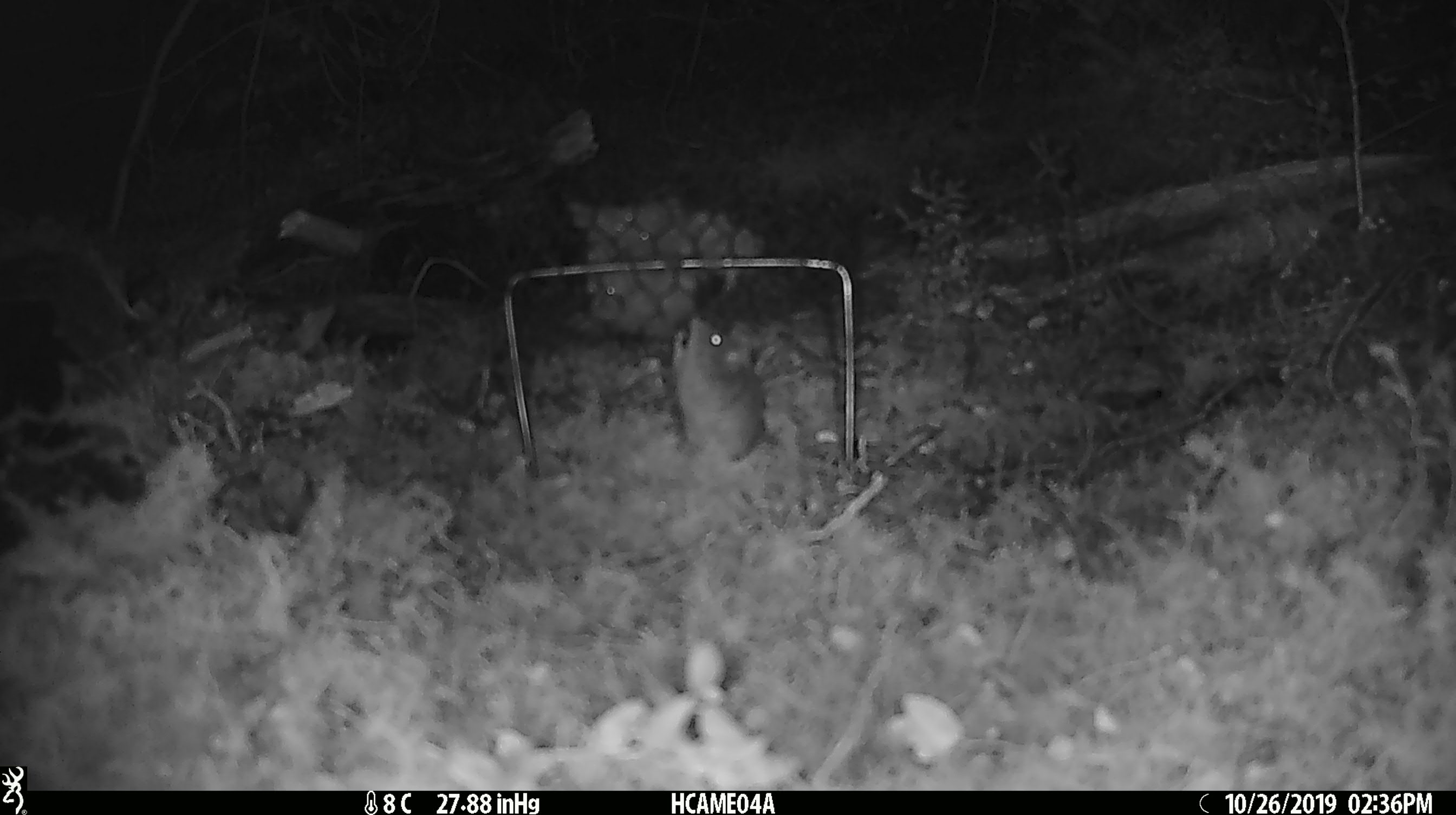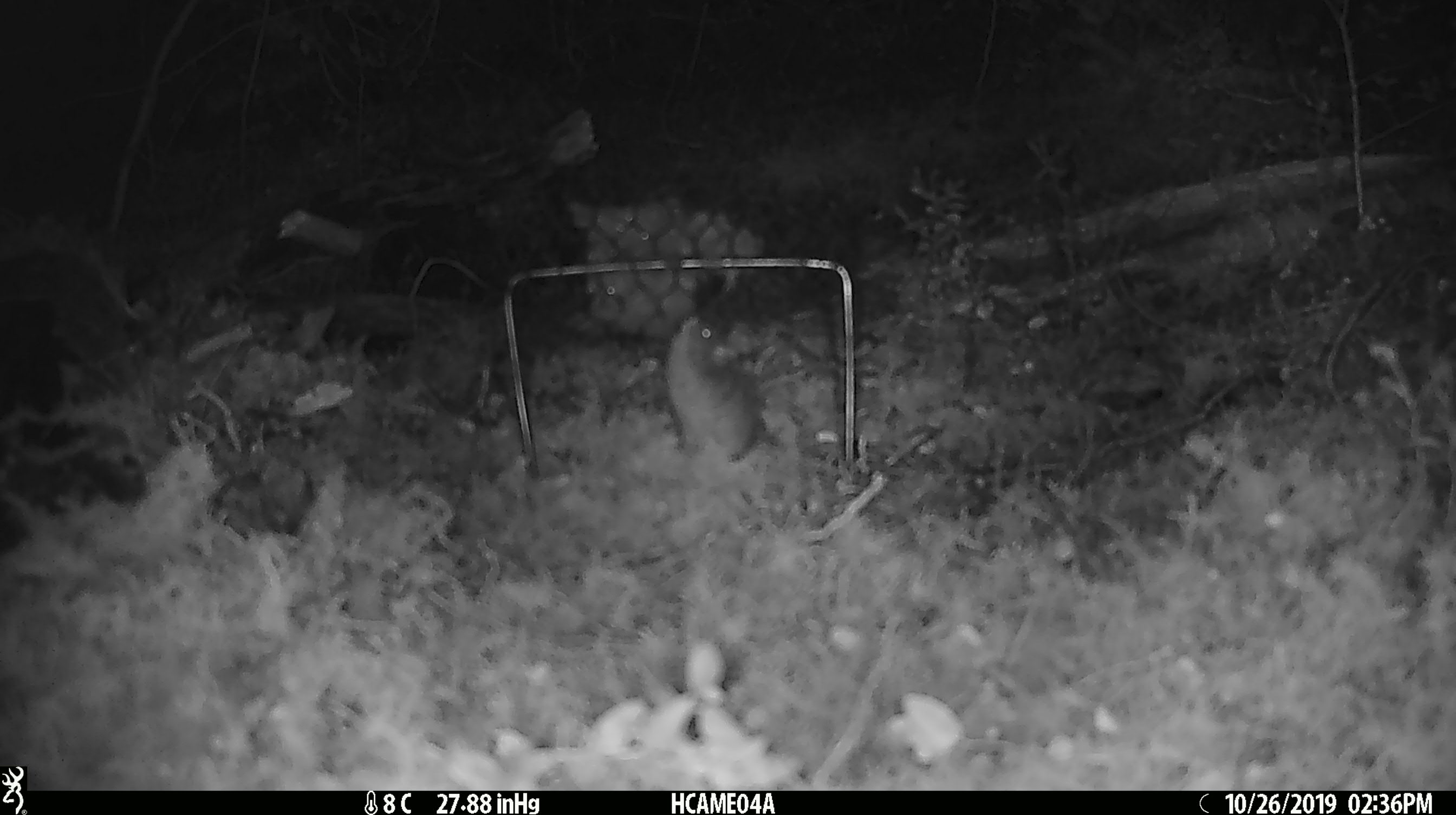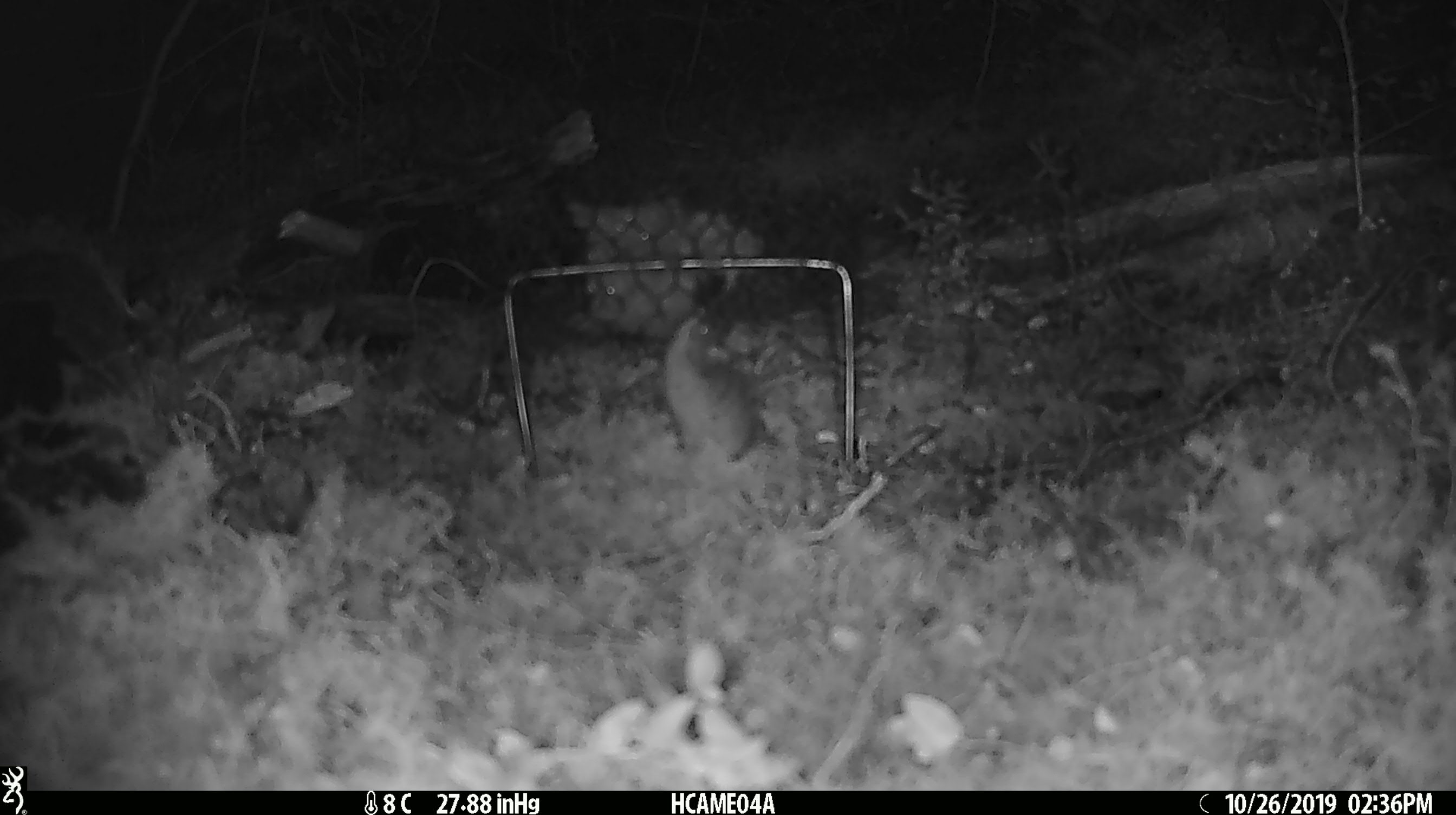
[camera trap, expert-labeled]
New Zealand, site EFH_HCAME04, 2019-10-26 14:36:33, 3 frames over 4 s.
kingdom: Animalia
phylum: Chordata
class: Mammalia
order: Rodentia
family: Muridae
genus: Mus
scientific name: Mus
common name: mouse